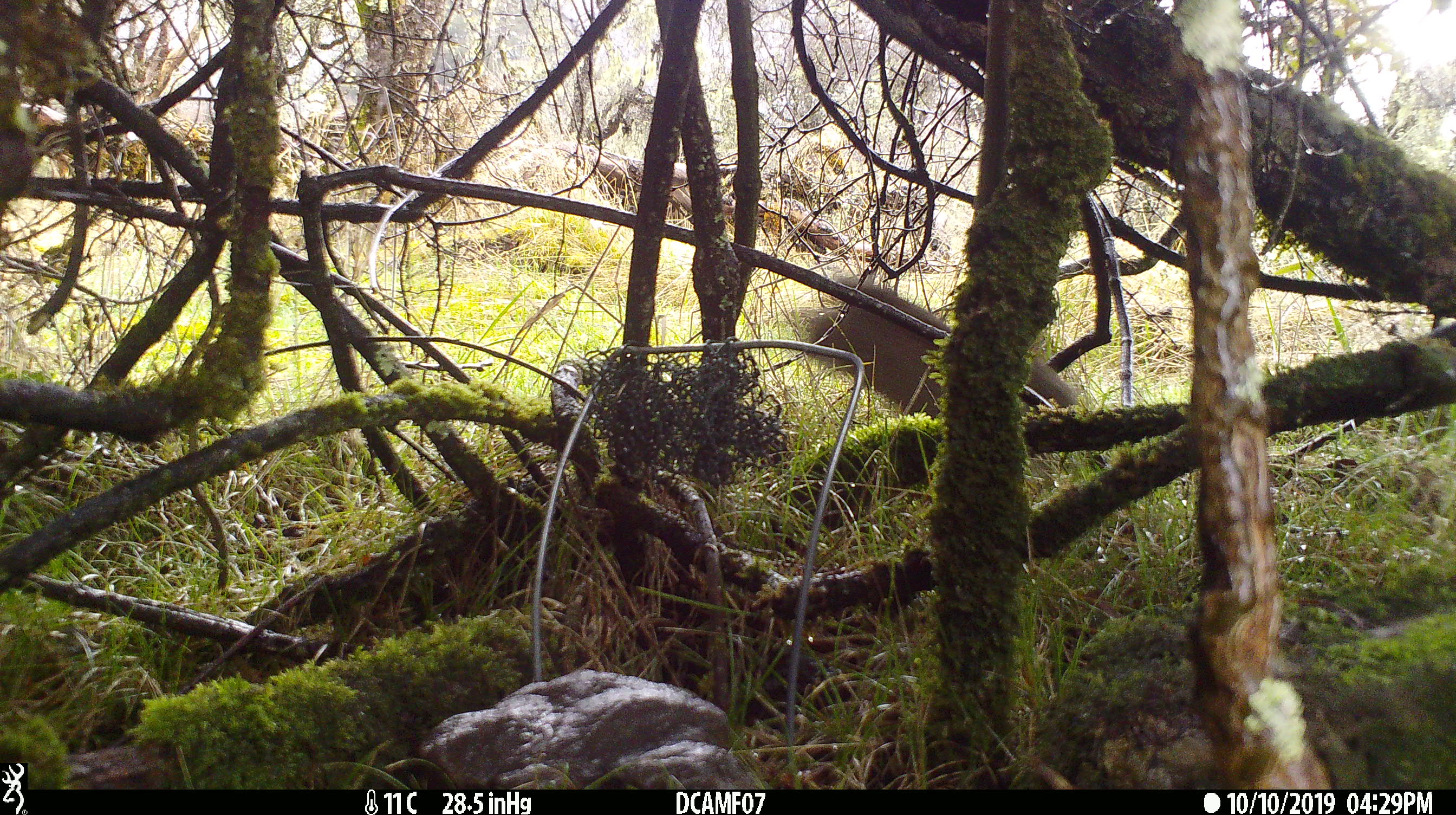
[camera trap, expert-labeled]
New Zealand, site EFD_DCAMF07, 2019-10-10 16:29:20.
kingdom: Animalia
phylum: Chordata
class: Mammalia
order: Lagomorpha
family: Leporidae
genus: Oryctolagus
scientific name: Oryctolagus cuniculus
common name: european rabbit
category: rabbit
Rabbit (european rabbit) (Oryctolagus cuniculus).